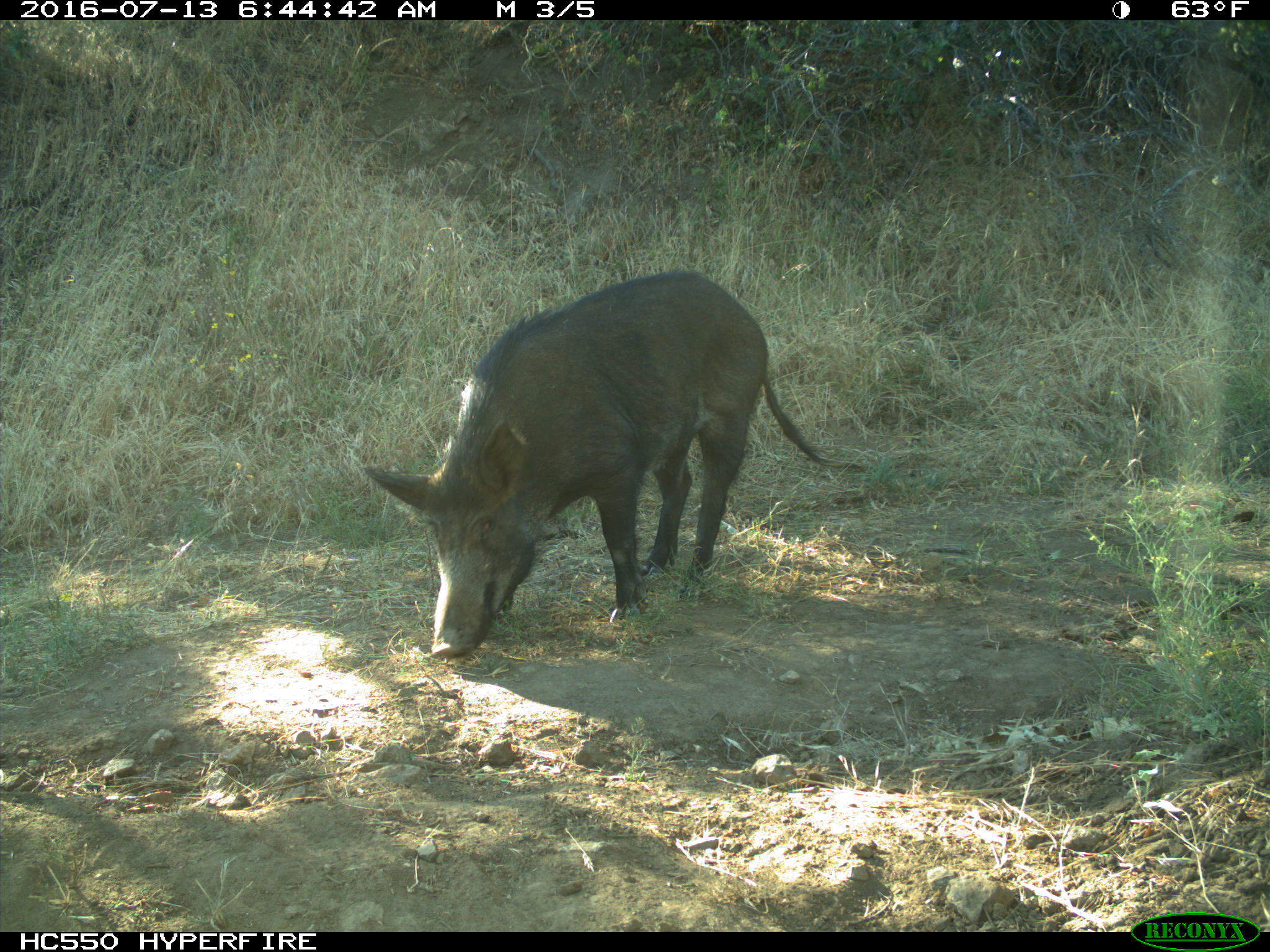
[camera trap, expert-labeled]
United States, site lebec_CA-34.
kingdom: Animalia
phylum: Chordata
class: Mammalia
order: Artiodactyla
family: Suidae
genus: Sus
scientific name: Sus scrofa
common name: wild boar